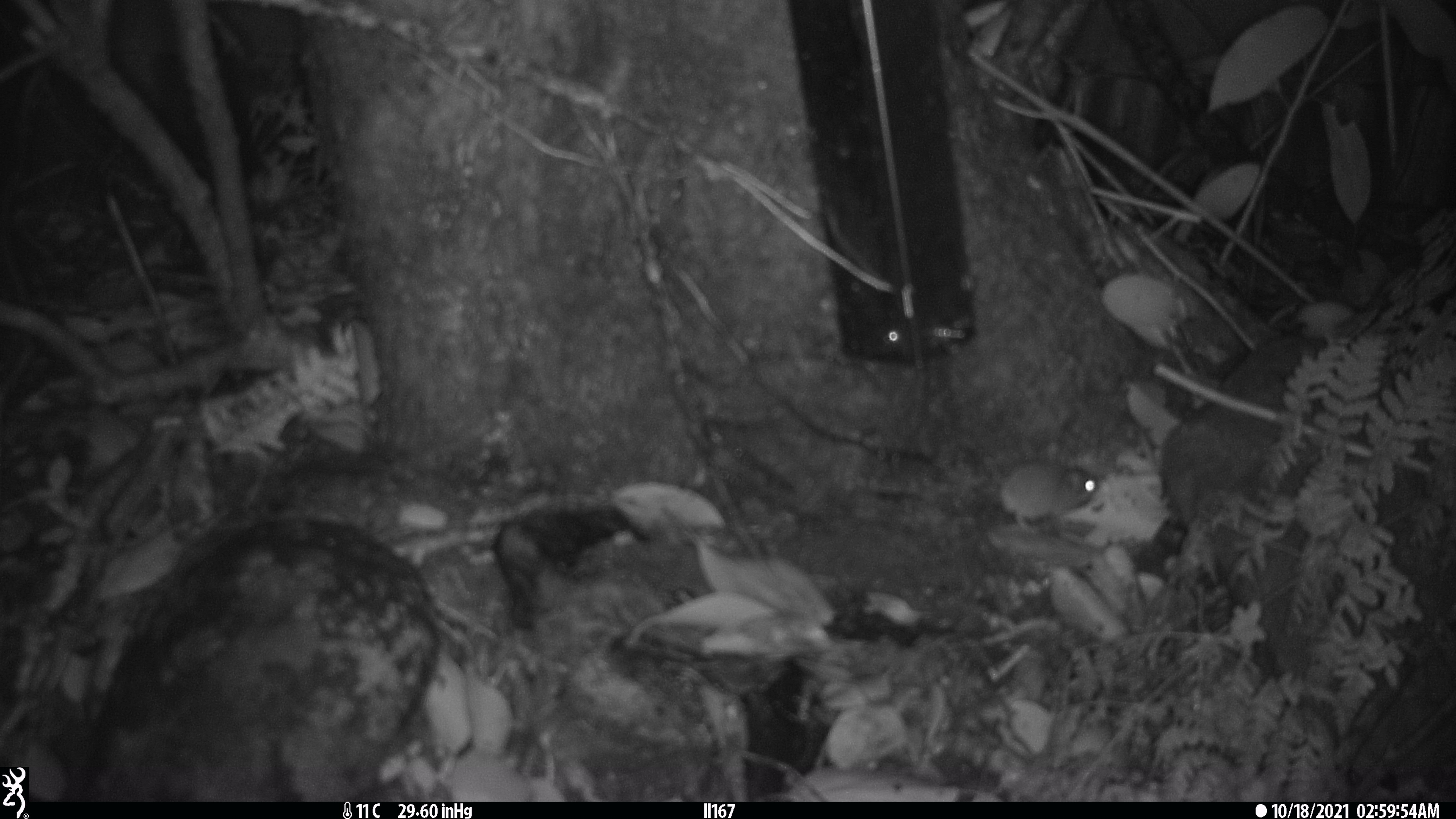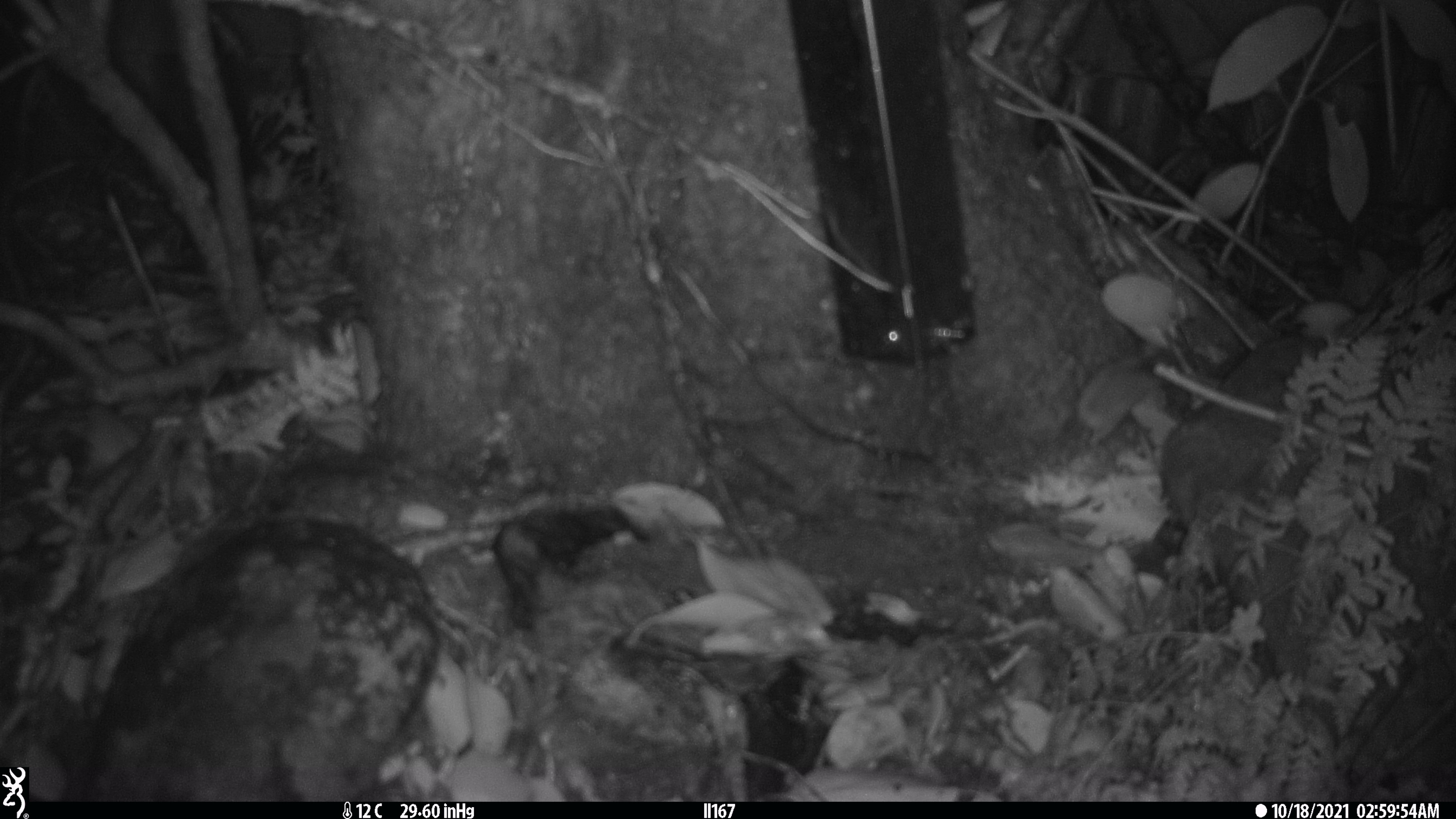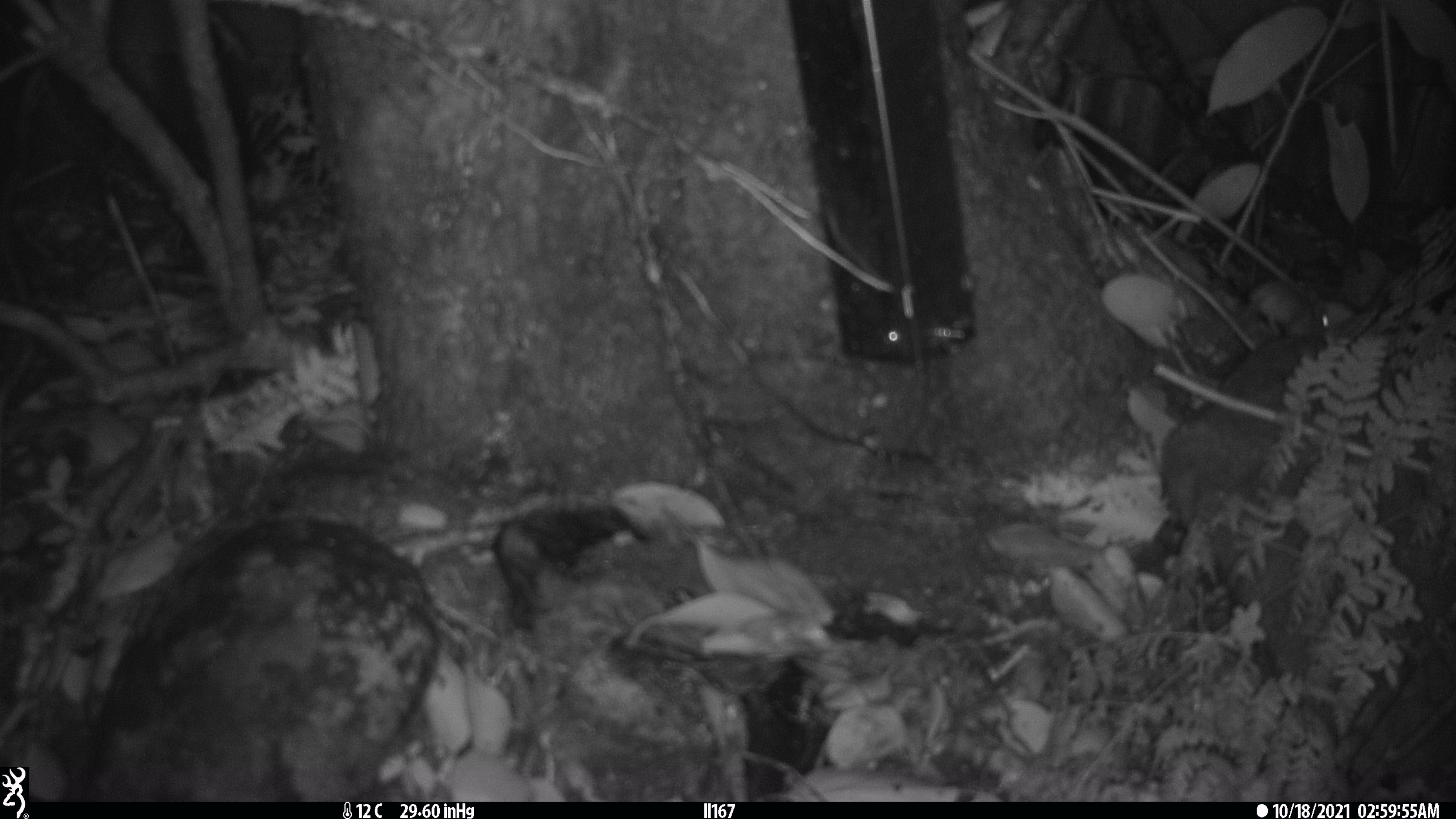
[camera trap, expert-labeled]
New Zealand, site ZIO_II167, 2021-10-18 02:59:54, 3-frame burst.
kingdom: Animalia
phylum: Chordata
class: Mammalia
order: Rodentia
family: Muridae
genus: Mus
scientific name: Mus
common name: mouse